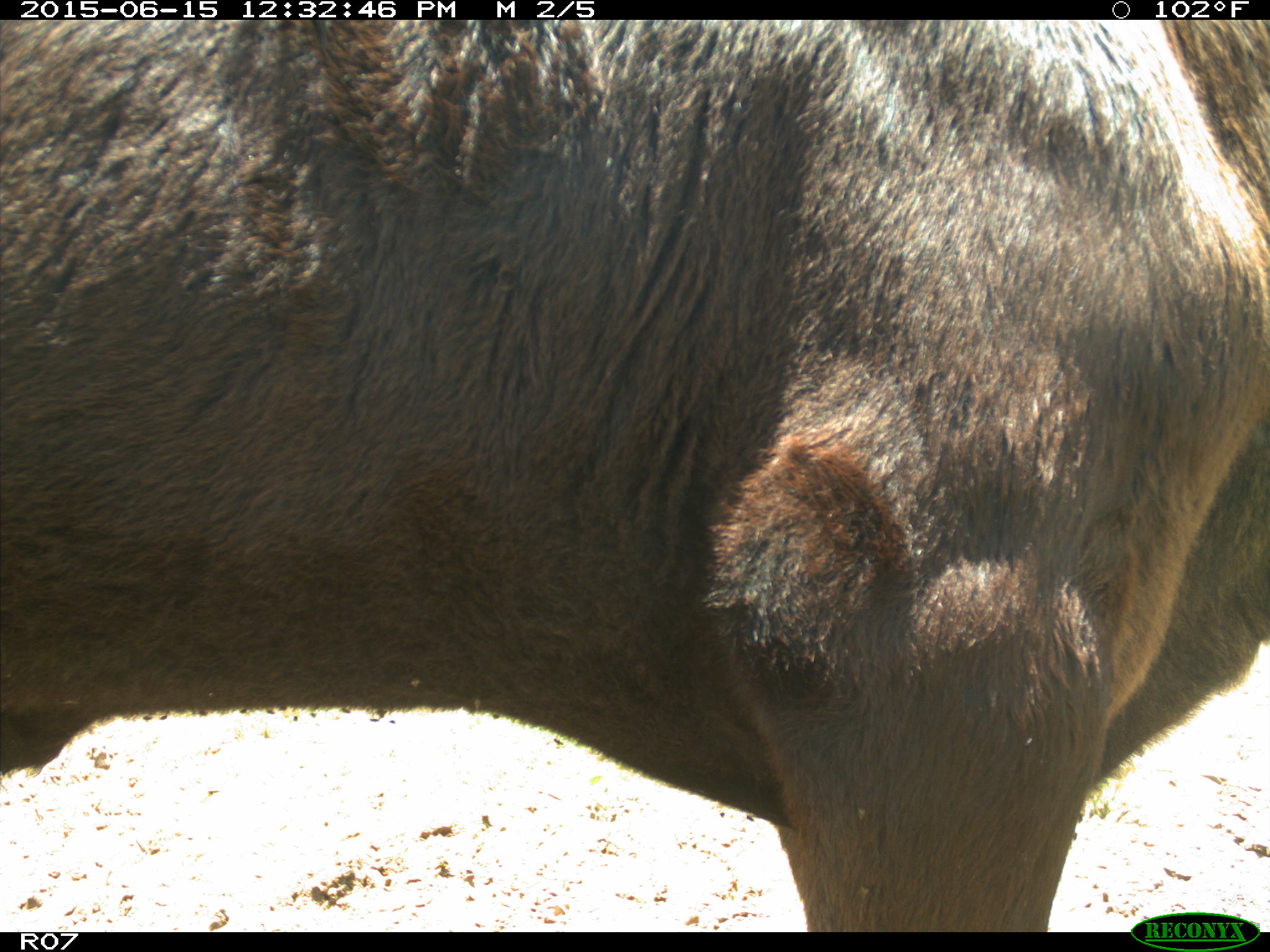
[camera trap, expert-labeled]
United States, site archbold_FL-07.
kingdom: Animalia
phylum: Chordata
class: Mammalia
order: Artiodactyla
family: Bovidae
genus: Bos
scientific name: Bos taurus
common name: domestic cow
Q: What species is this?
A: Bos taurus (domestic cow).